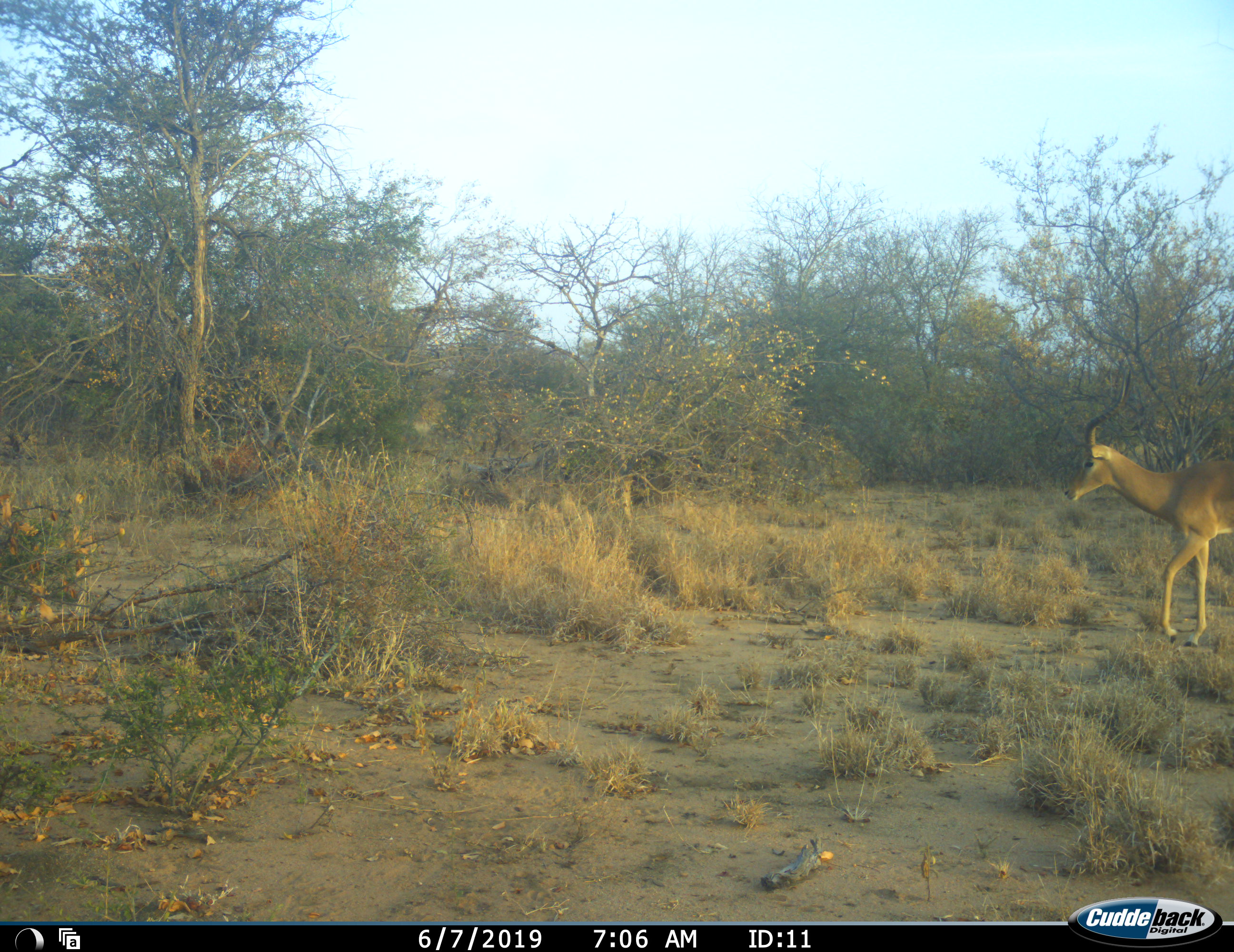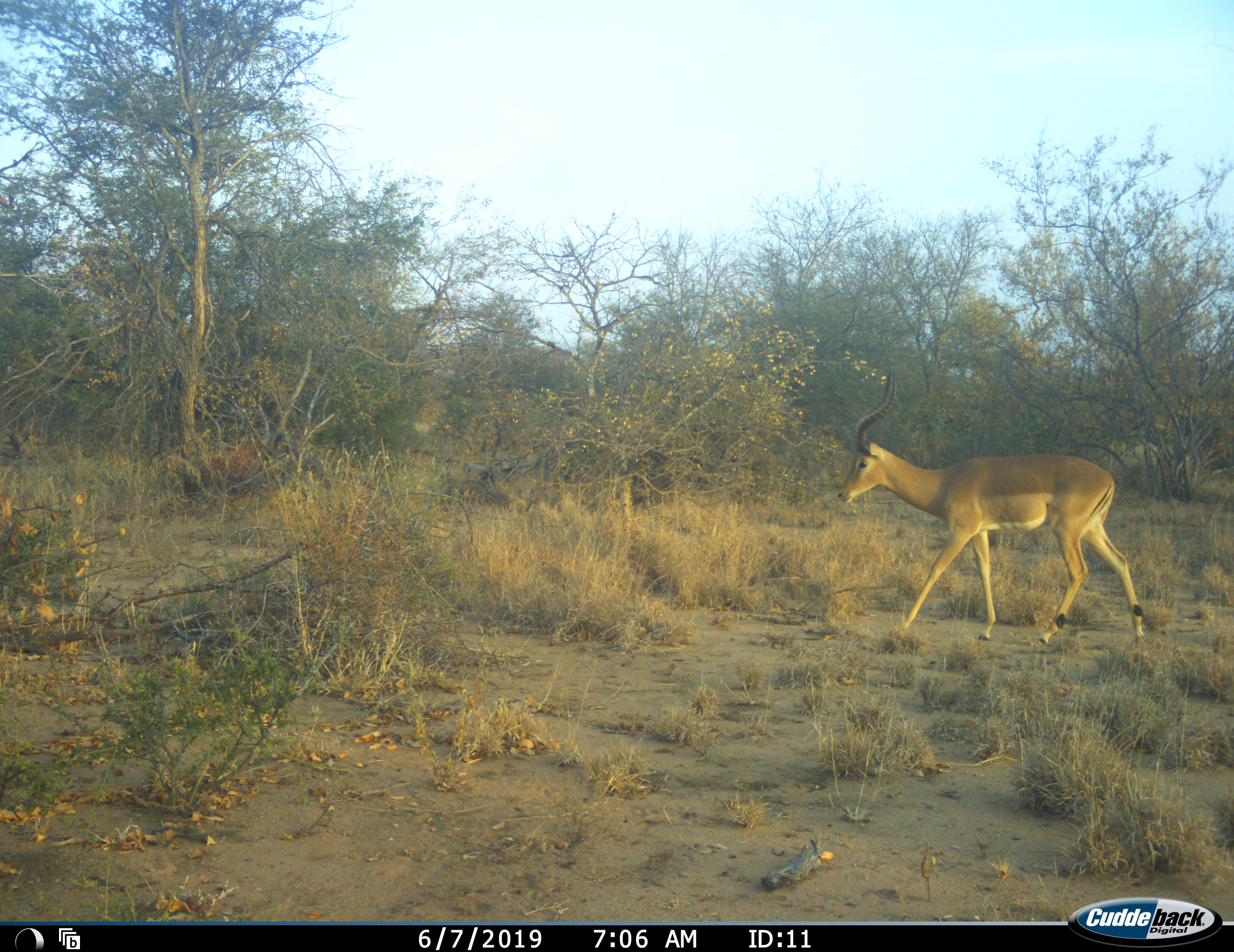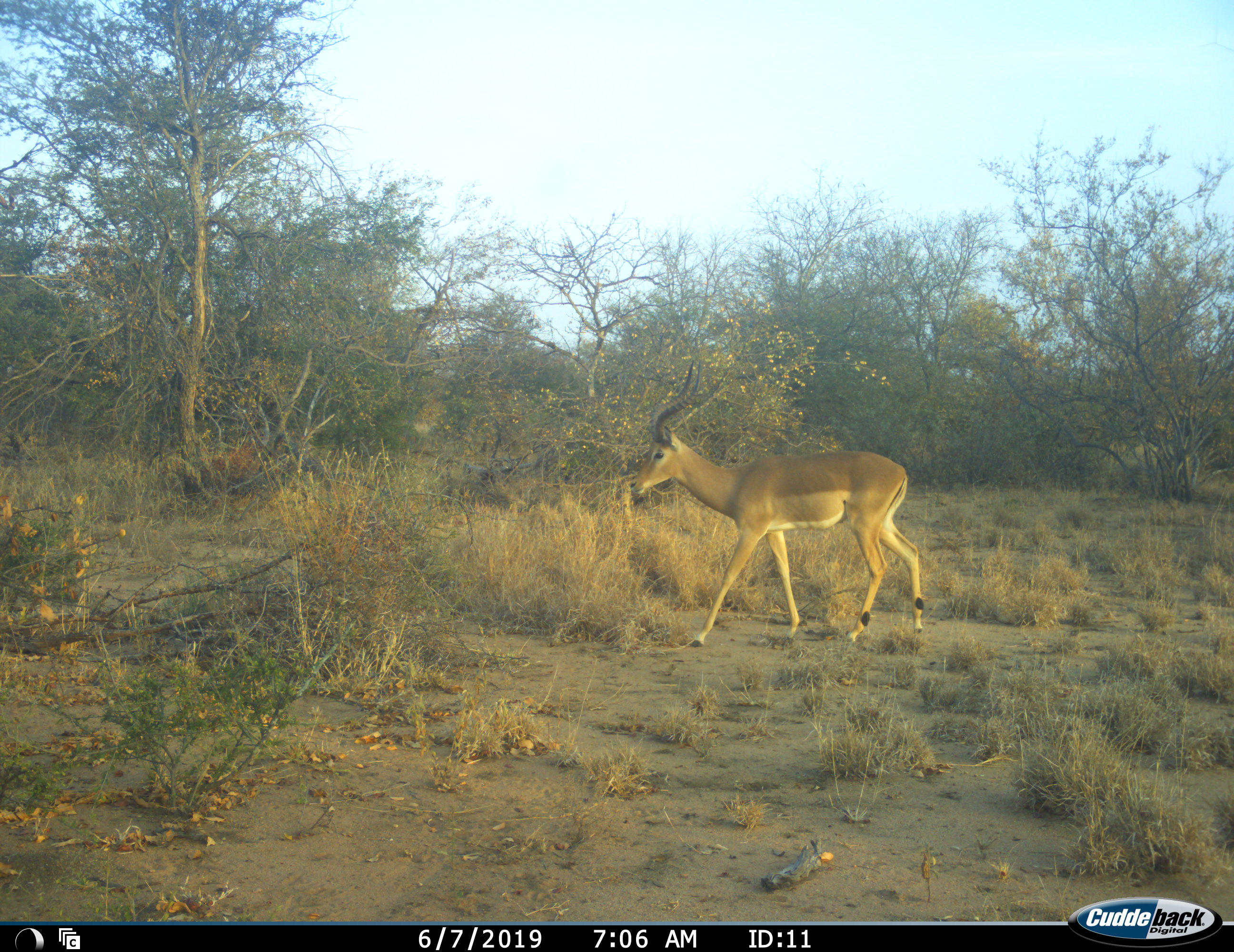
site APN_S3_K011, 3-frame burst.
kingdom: Animalia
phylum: Chordata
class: Mammalia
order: Artiodactyla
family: Bovidae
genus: Aepyceros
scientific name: Aepyceros melampus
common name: impala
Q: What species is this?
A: Impala (Aepyceros melampus).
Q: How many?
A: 1.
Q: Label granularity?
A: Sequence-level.